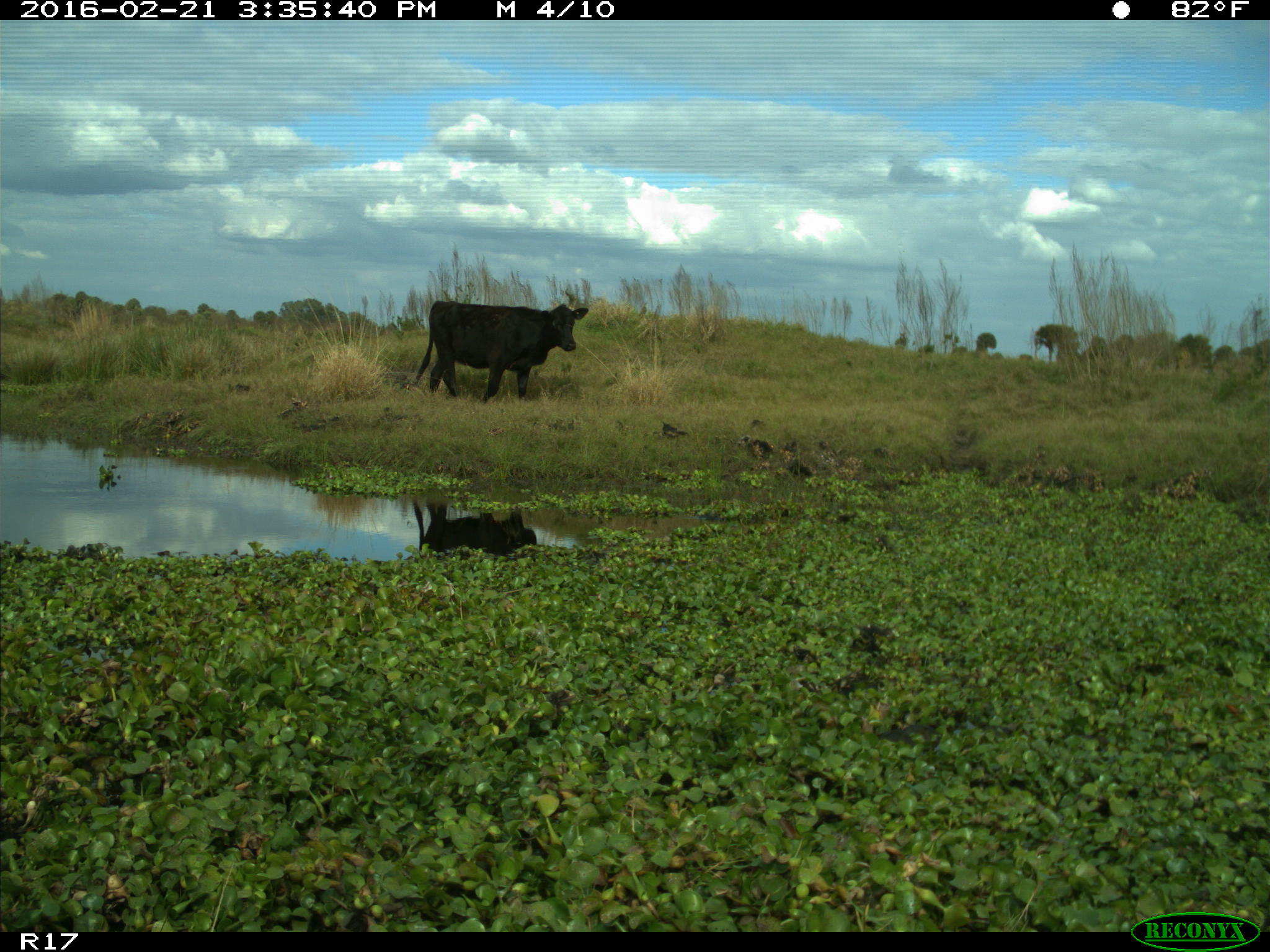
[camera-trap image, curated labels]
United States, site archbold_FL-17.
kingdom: Animalia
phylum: Chordata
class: Mammalia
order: Artiodactyla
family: Bovidae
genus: Bos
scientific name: Bos taurus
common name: domestic cow